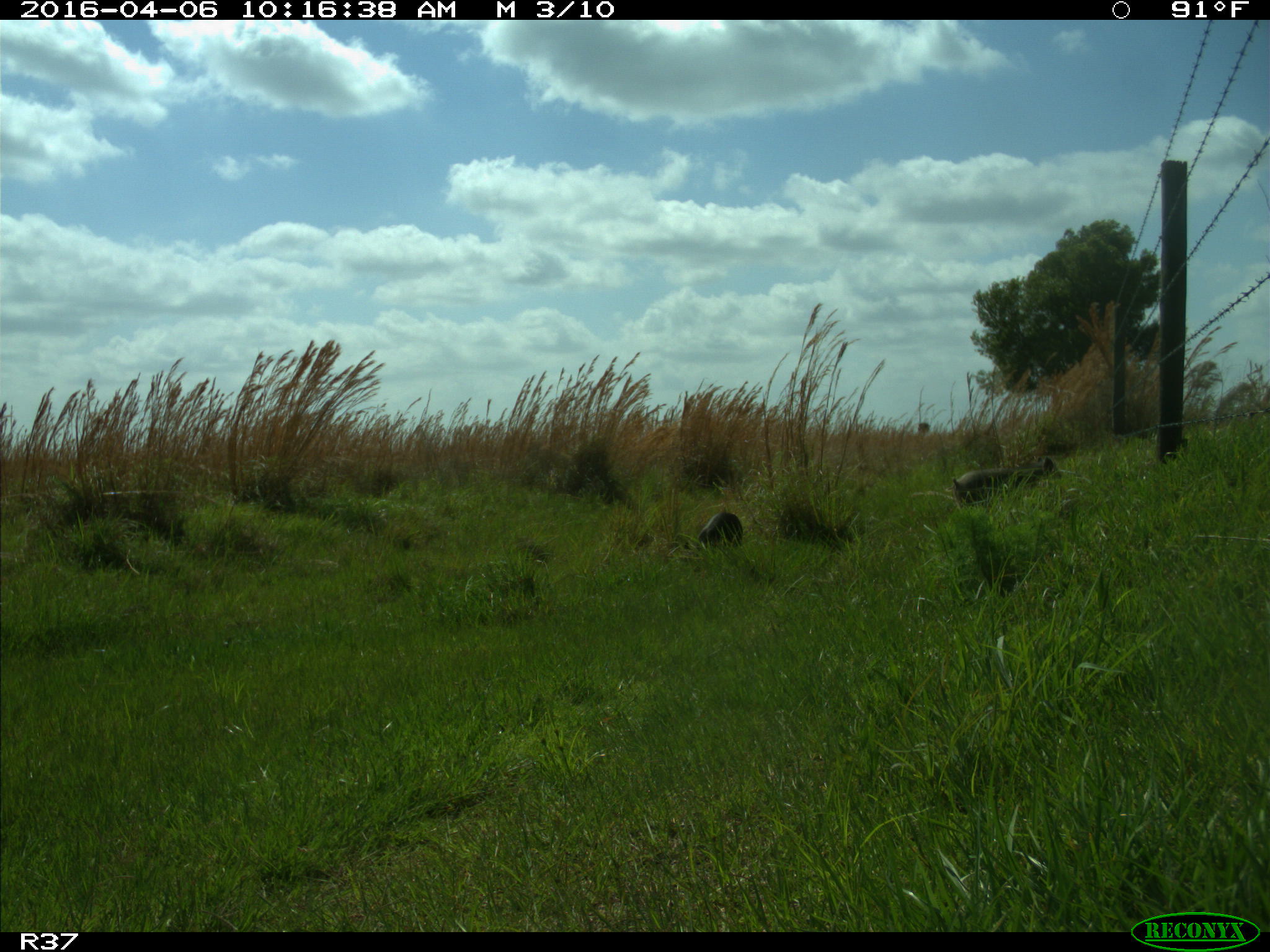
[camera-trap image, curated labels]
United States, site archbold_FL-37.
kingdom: Animalia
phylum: Chordata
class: Mammalia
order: Artiodactyla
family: Suidae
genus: Sus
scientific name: Sus scrofa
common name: wild boar